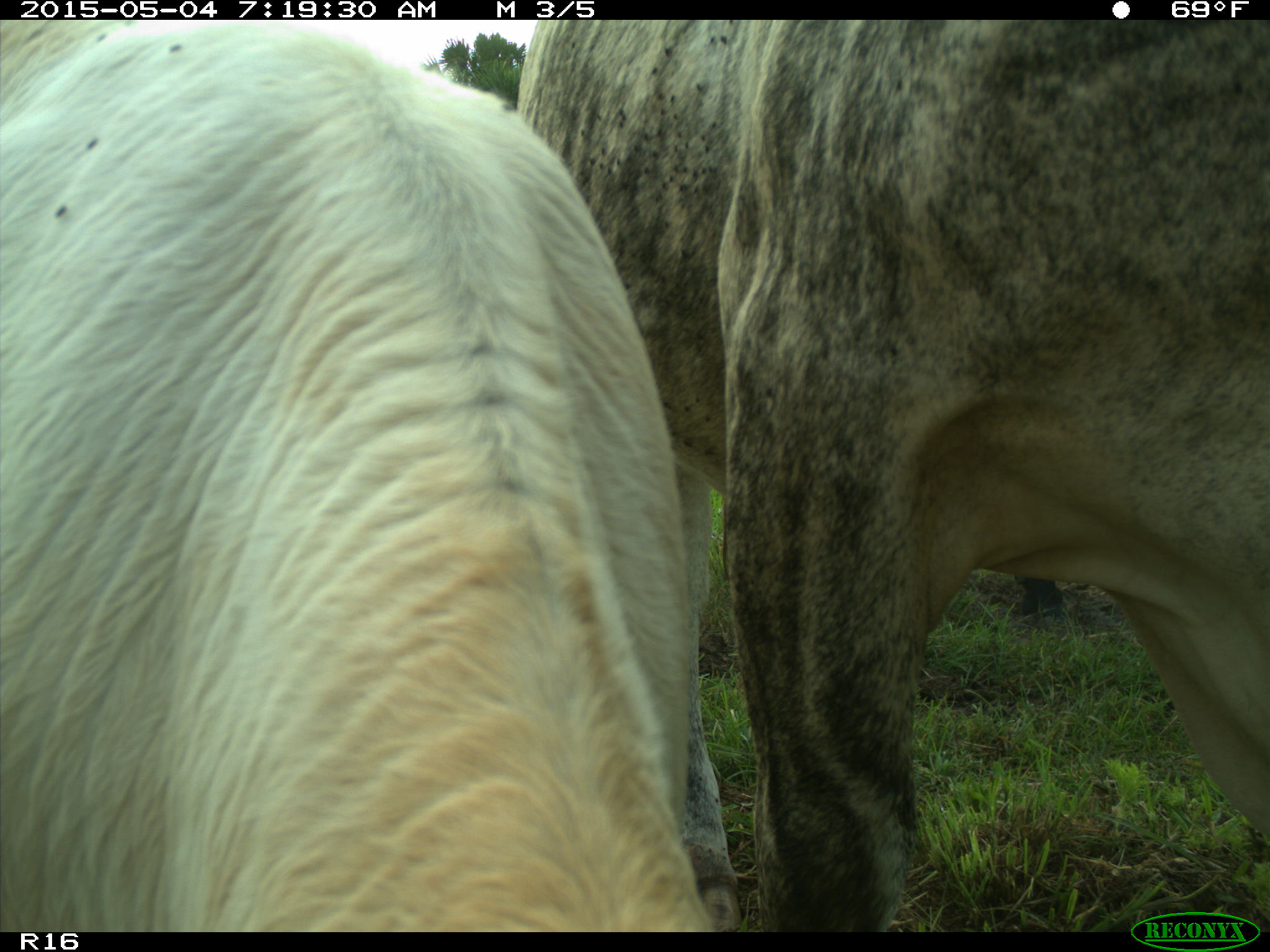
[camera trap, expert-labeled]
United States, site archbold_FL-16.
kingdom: Animalia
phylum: Chordata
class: Mammalia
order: Artiodactyla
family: Bovidae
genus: Bos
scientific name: Bos taurus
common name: domestic cow